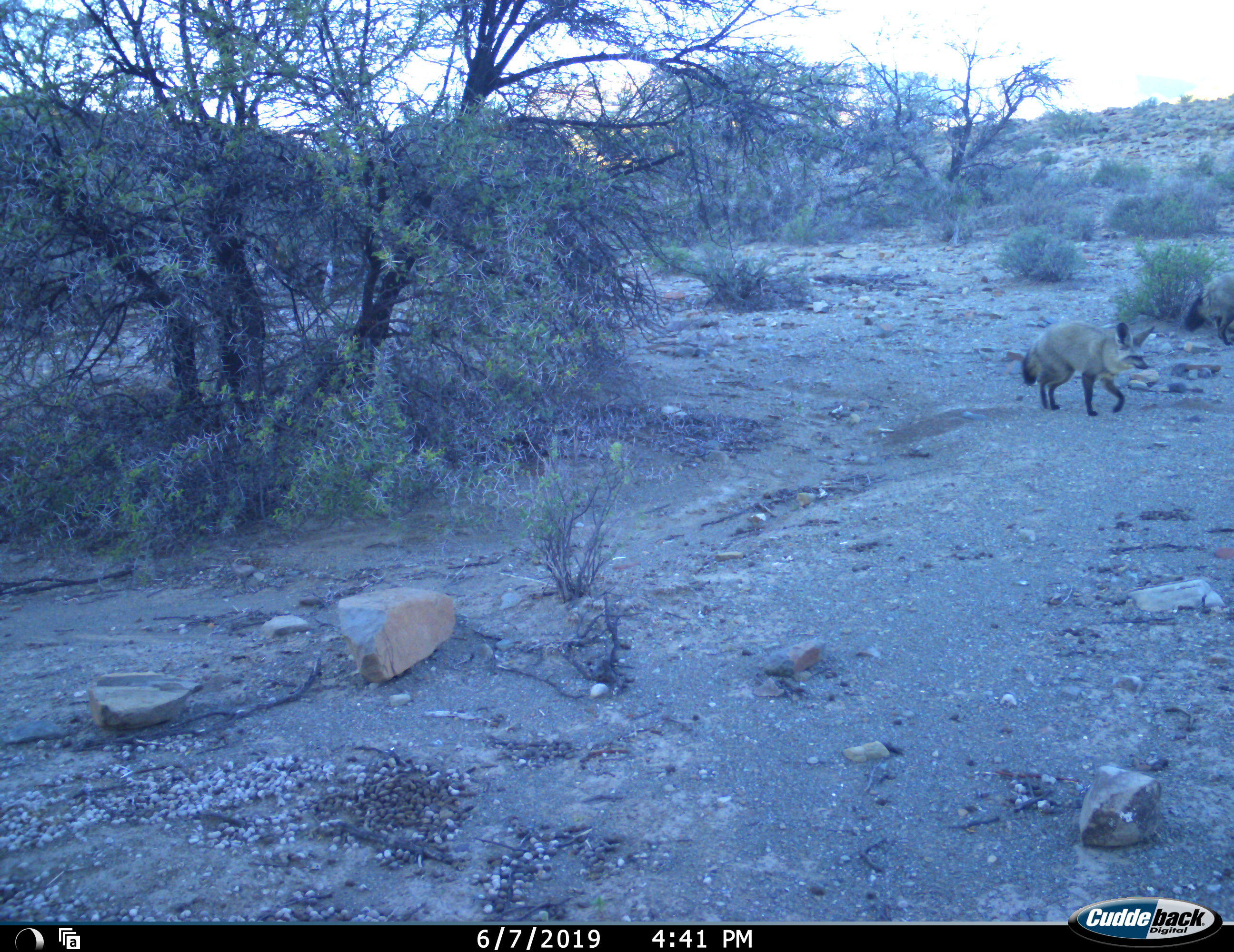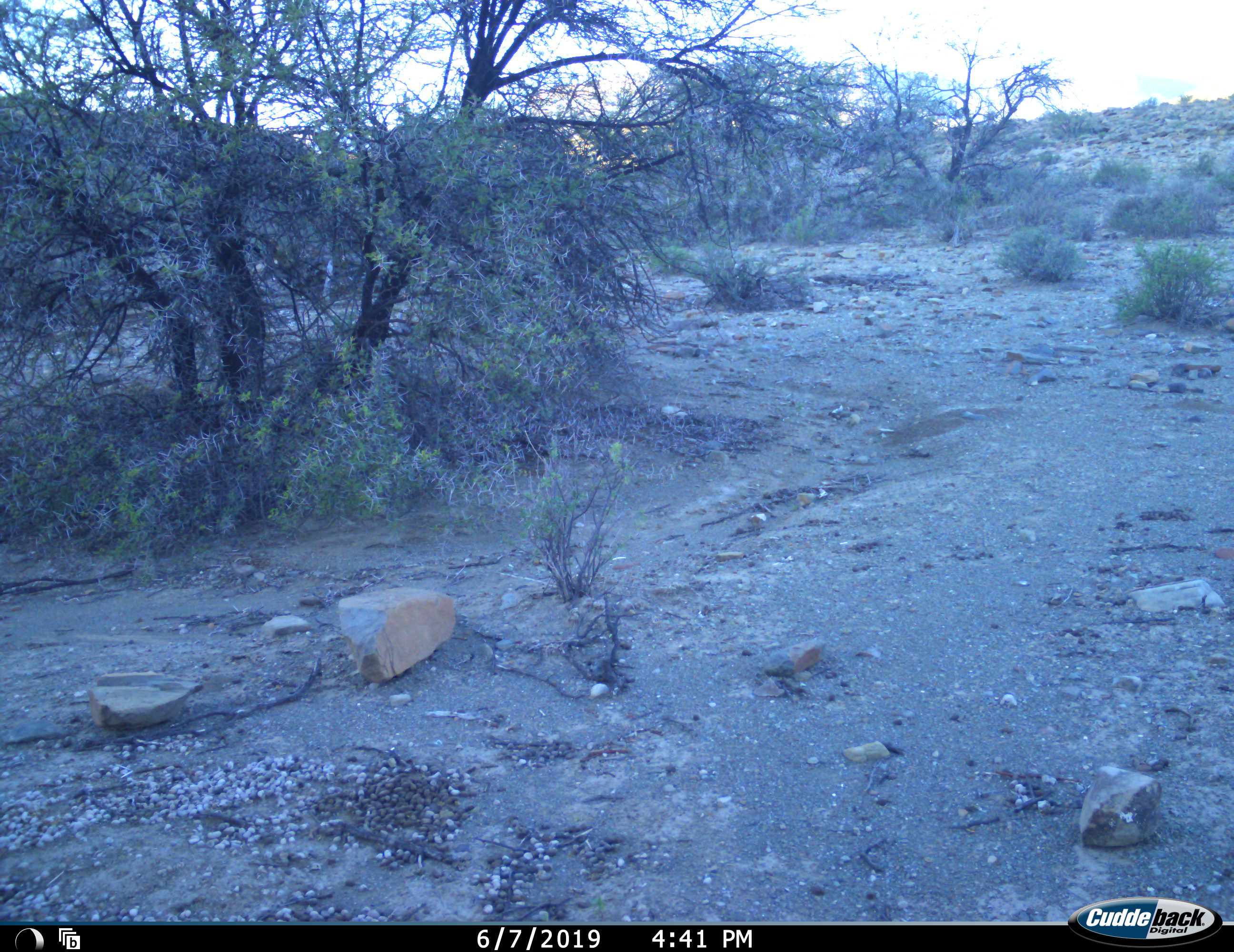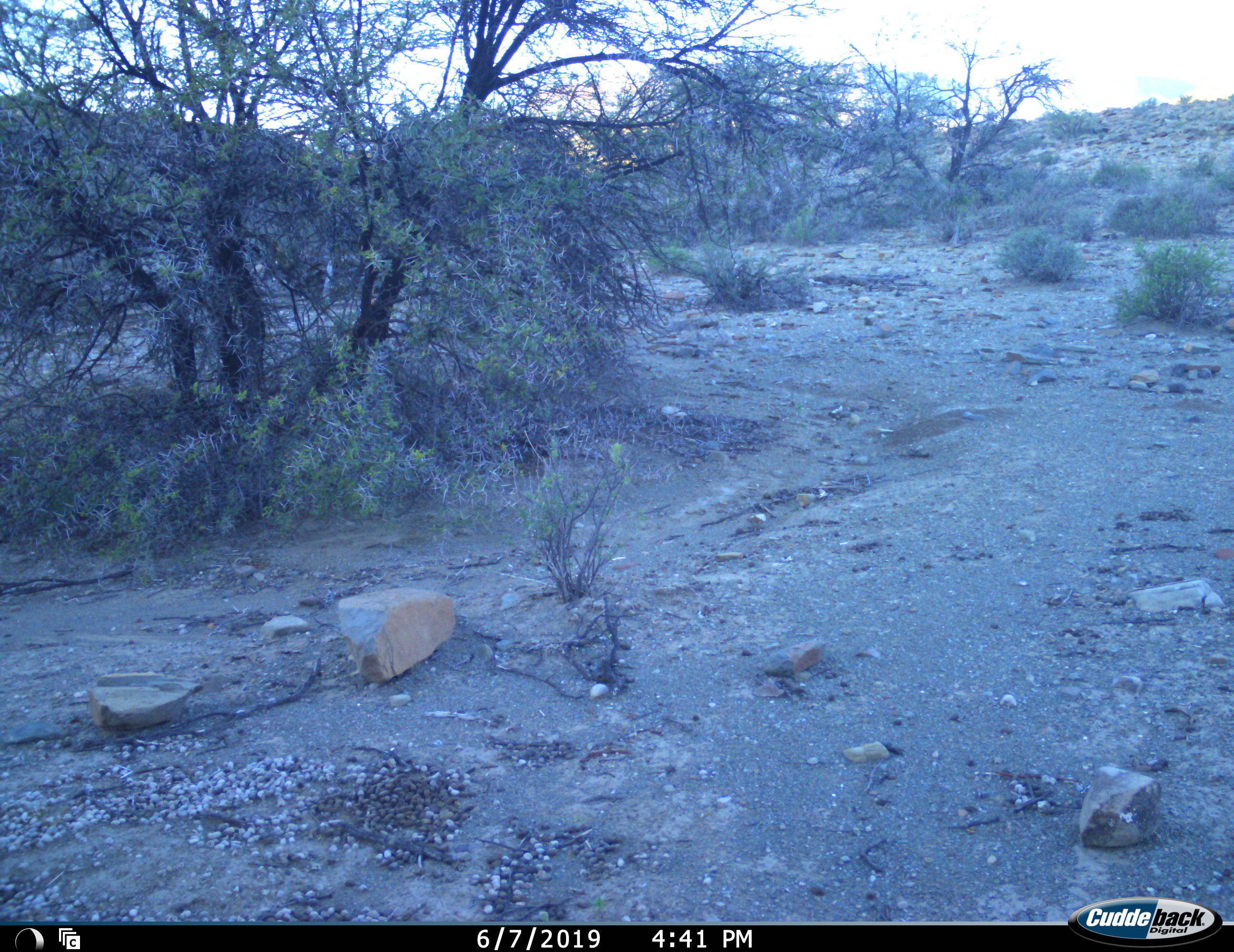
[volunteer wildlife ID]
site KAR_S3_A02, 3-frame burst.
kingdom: Animalia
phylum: Chordata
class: Mammalia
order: Carnivora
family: Canidae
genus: Otocyon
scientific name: Otocyon megalotis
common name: bat-eared fox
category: foxbateared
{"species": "foxbateared (bat-eared fox) (Otocyon megalotis)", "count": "2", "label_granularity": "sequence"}